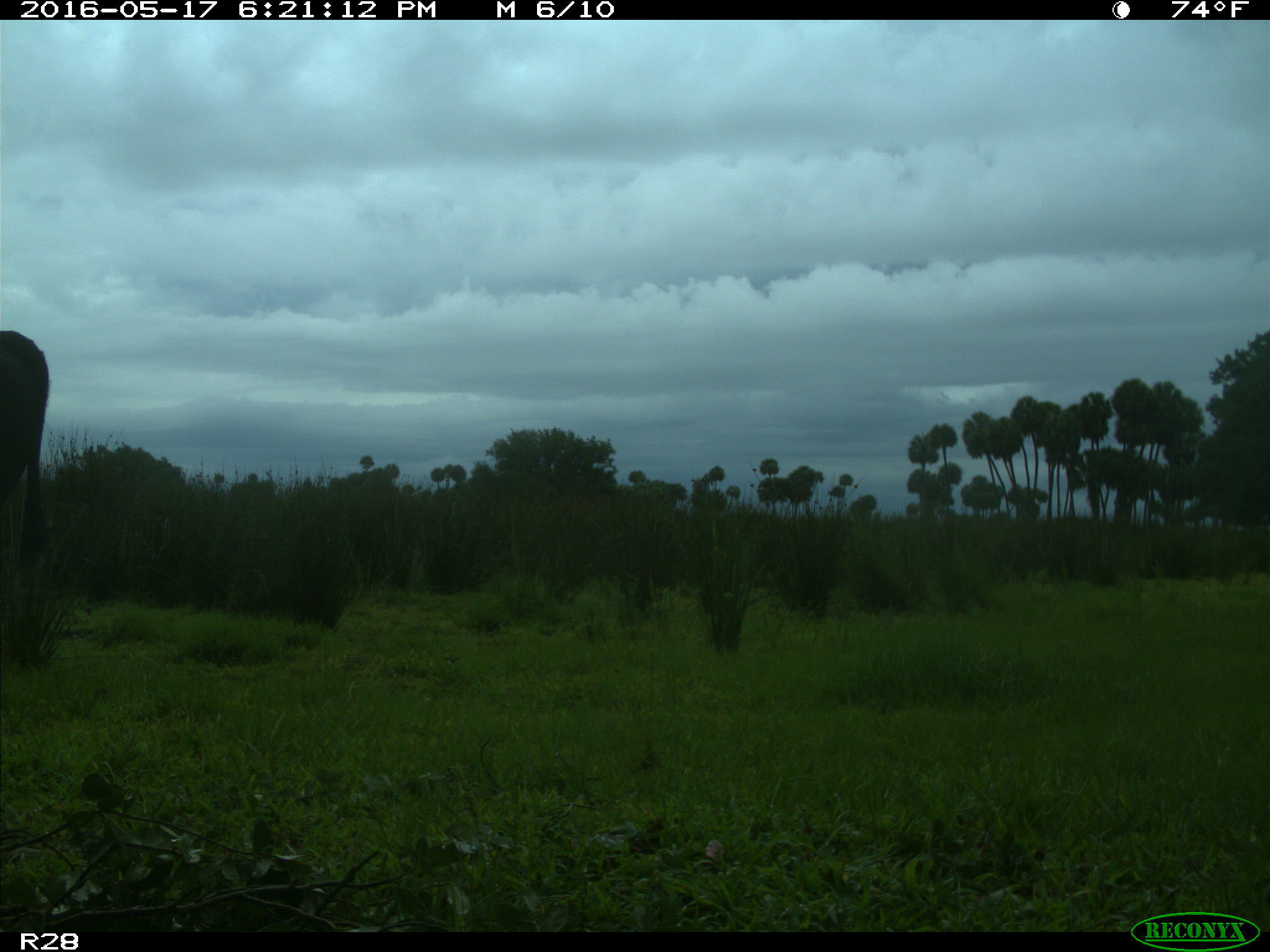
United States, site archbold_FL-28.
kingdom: Animalia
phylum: Chordata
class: Mammalia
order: Artiodactyla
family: Bovidae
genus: Bos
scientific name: Bos taurus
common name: domestic cow